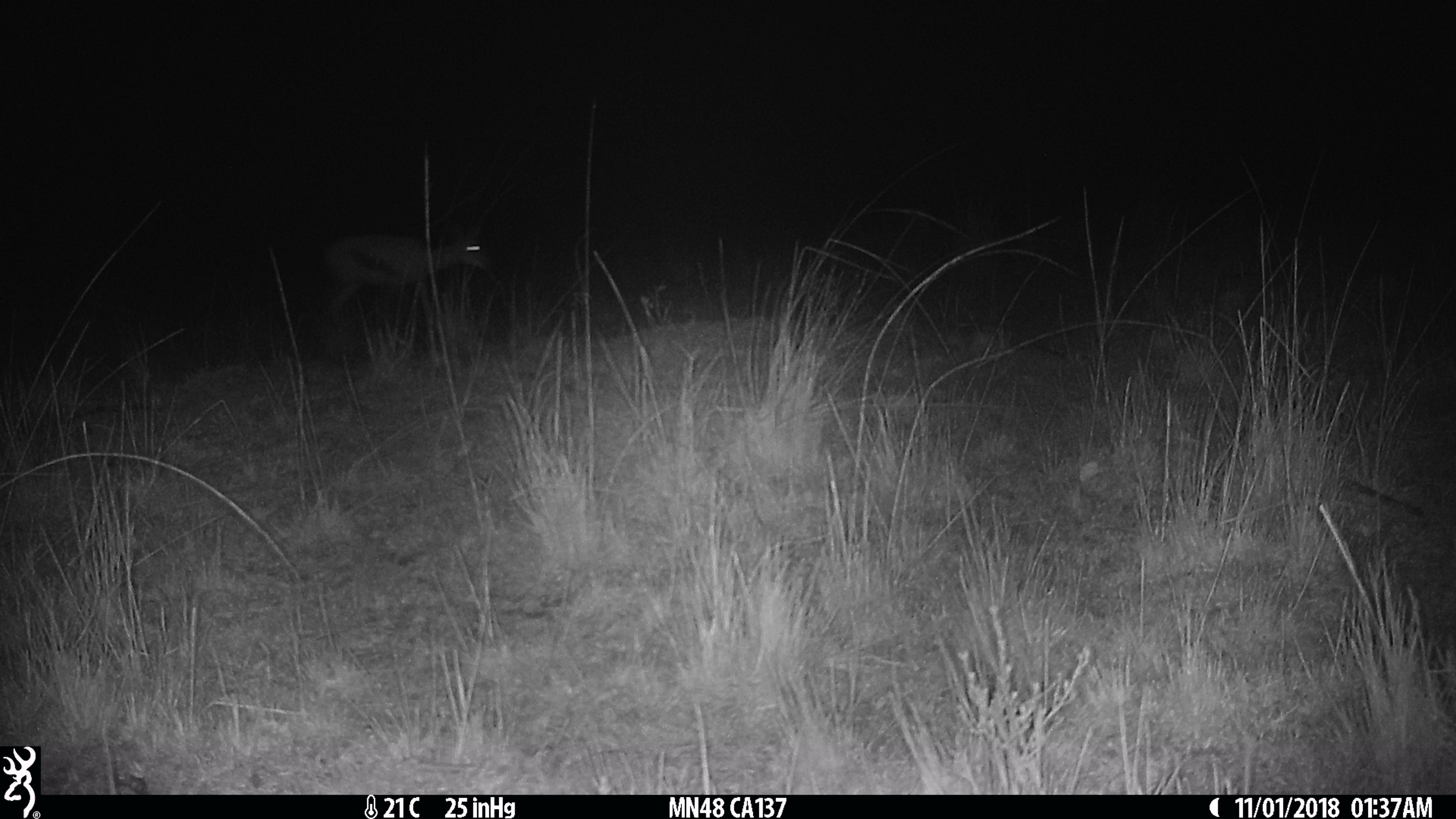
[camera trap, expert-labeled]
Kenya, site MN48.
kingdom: Animalia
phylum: Chordata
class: Mammalia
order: Artiodactyla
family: Bovidae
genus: Eudorcas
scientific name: Eudorcas thomsonii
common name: thomon's gazelle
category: gazelle thomsons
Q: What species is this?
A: Gazelle thomsons (thomon's gazelle) (Eudorcas thomsonii).